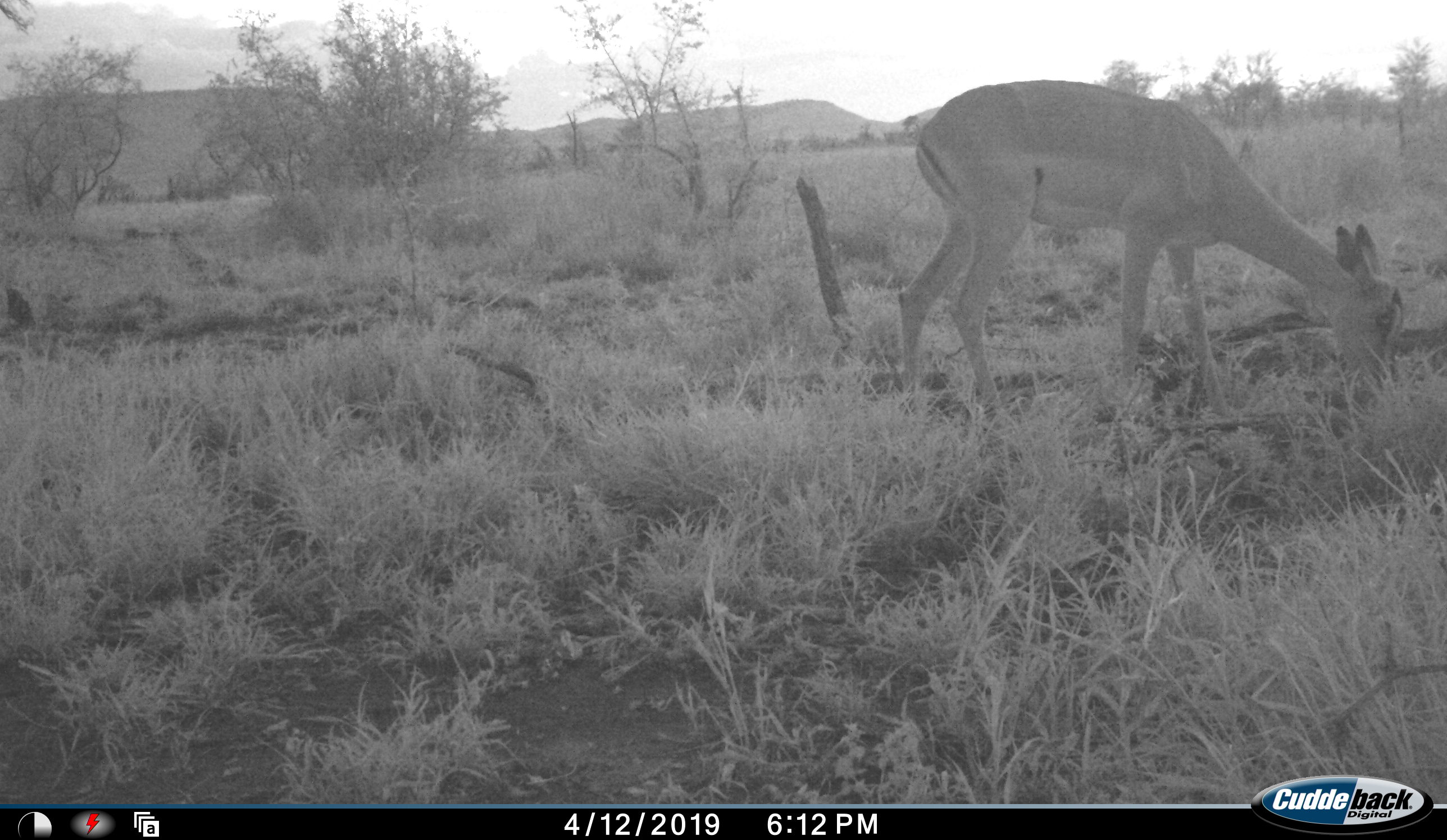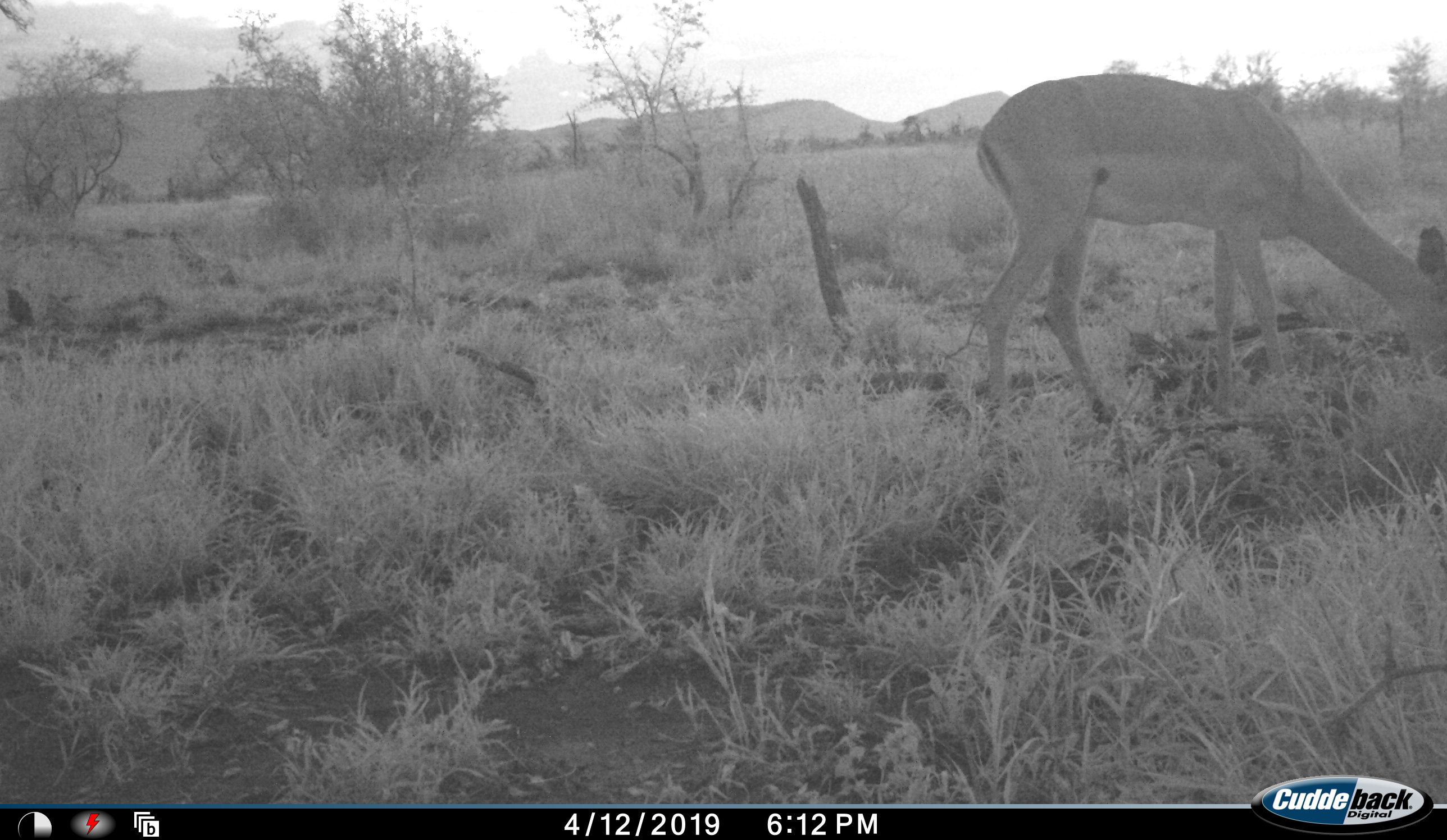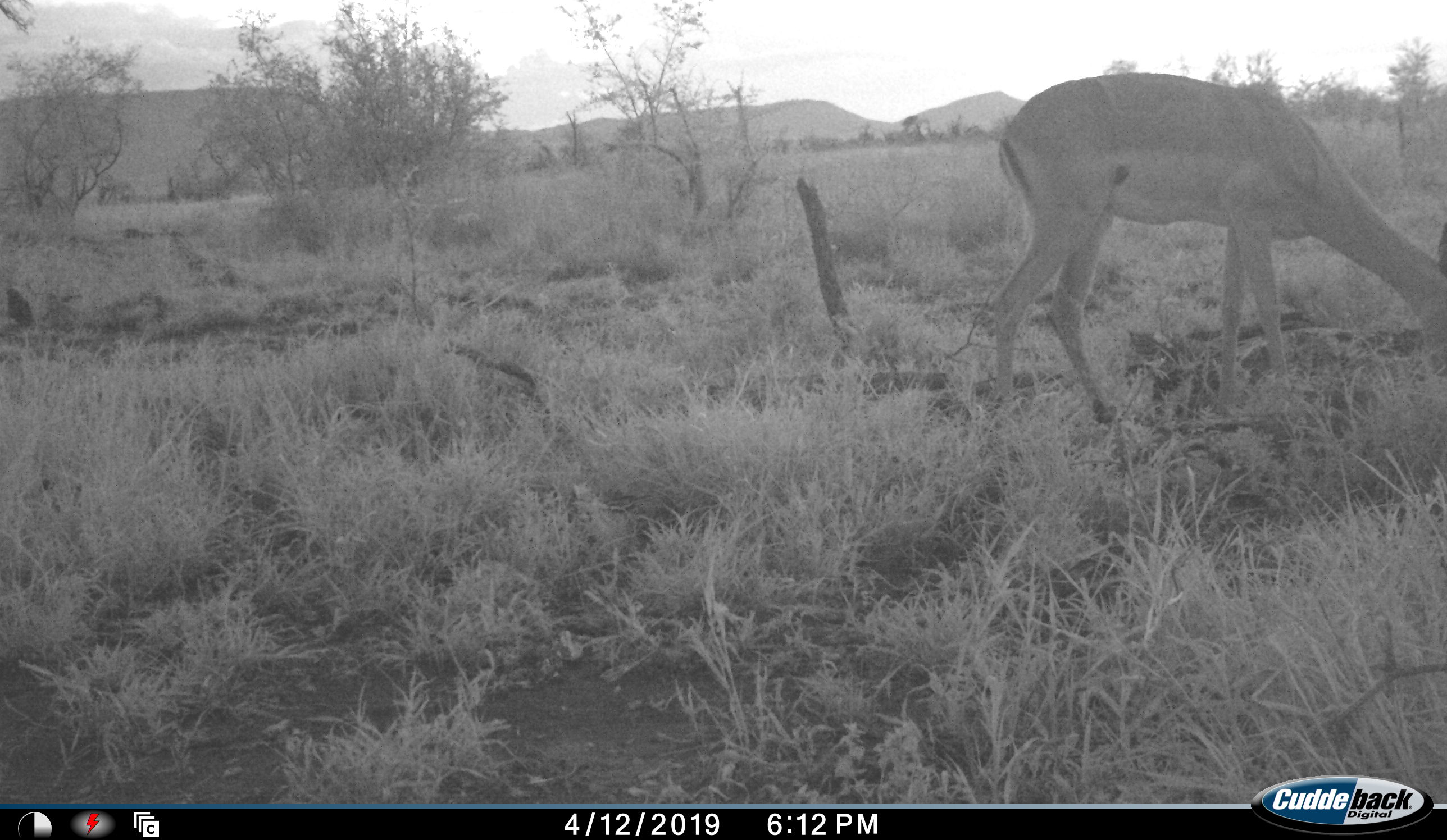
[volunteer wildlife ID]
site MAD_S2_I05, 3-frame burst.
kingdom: Animalia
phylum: Chordata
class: Mammalia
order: Artiodactyla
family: Bovidae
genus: Aepyceros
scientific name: Aepyceros melampus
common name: impala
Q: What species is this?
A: Impala (Aepyceros melampus).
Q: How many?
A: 1.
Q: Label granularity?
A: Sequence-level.